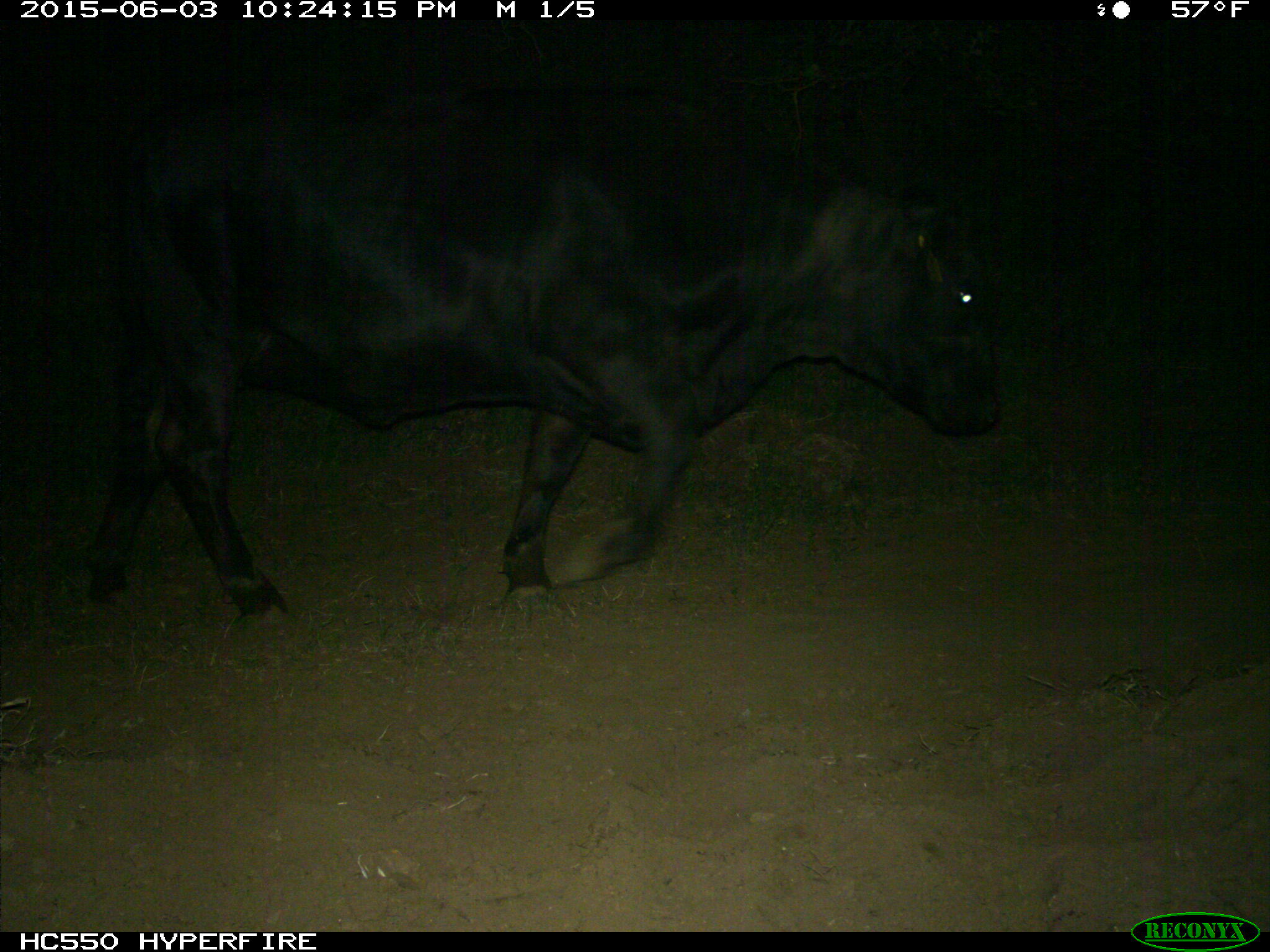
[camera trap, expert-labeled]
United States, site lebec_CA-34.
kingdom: Animalia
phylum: Chordata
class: Mammalia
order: Artiodactyla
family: Bovidae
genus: Bos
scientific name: Bos taurus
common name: domestic cow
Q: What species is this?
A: Bos taurus (domestic cow).